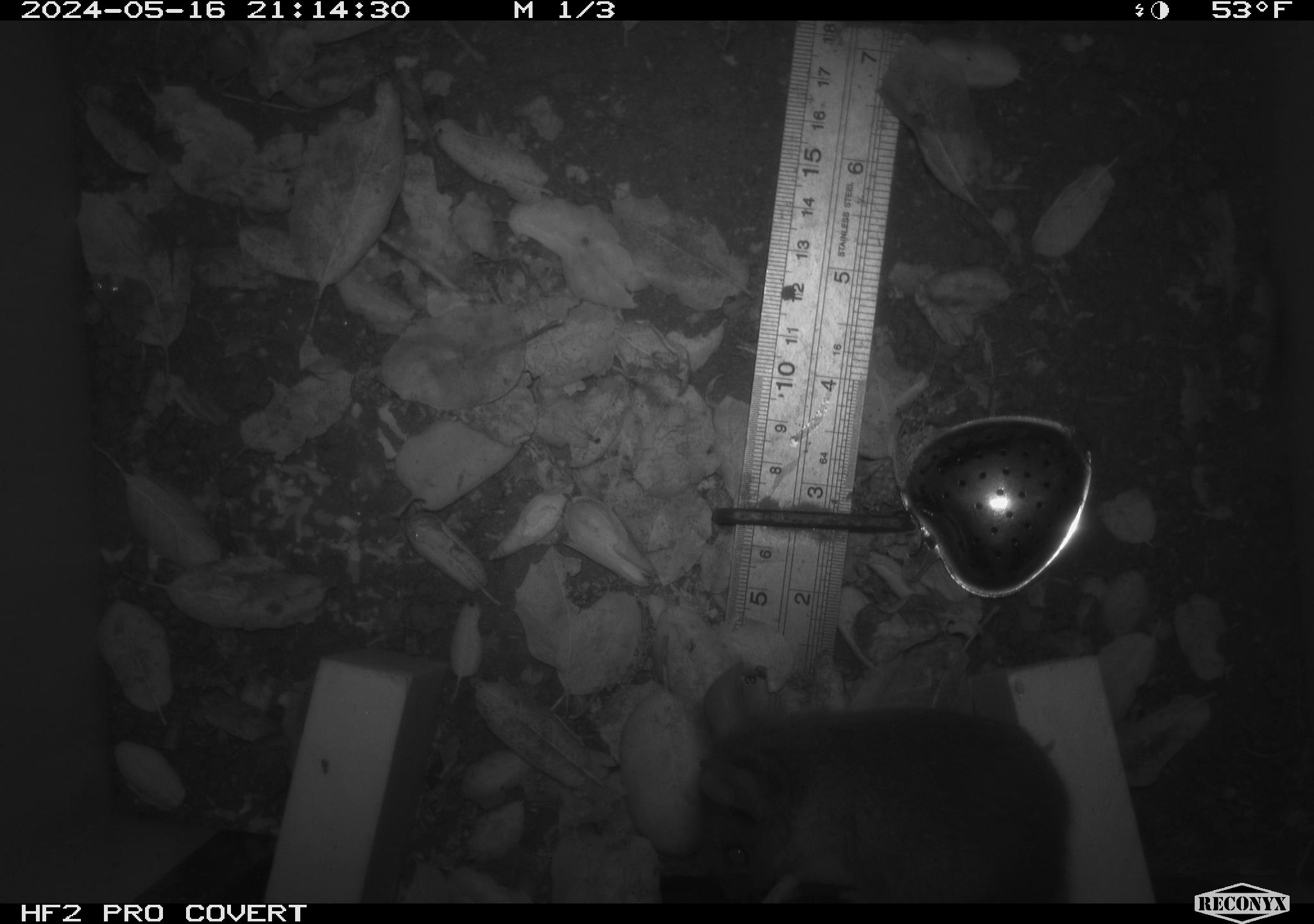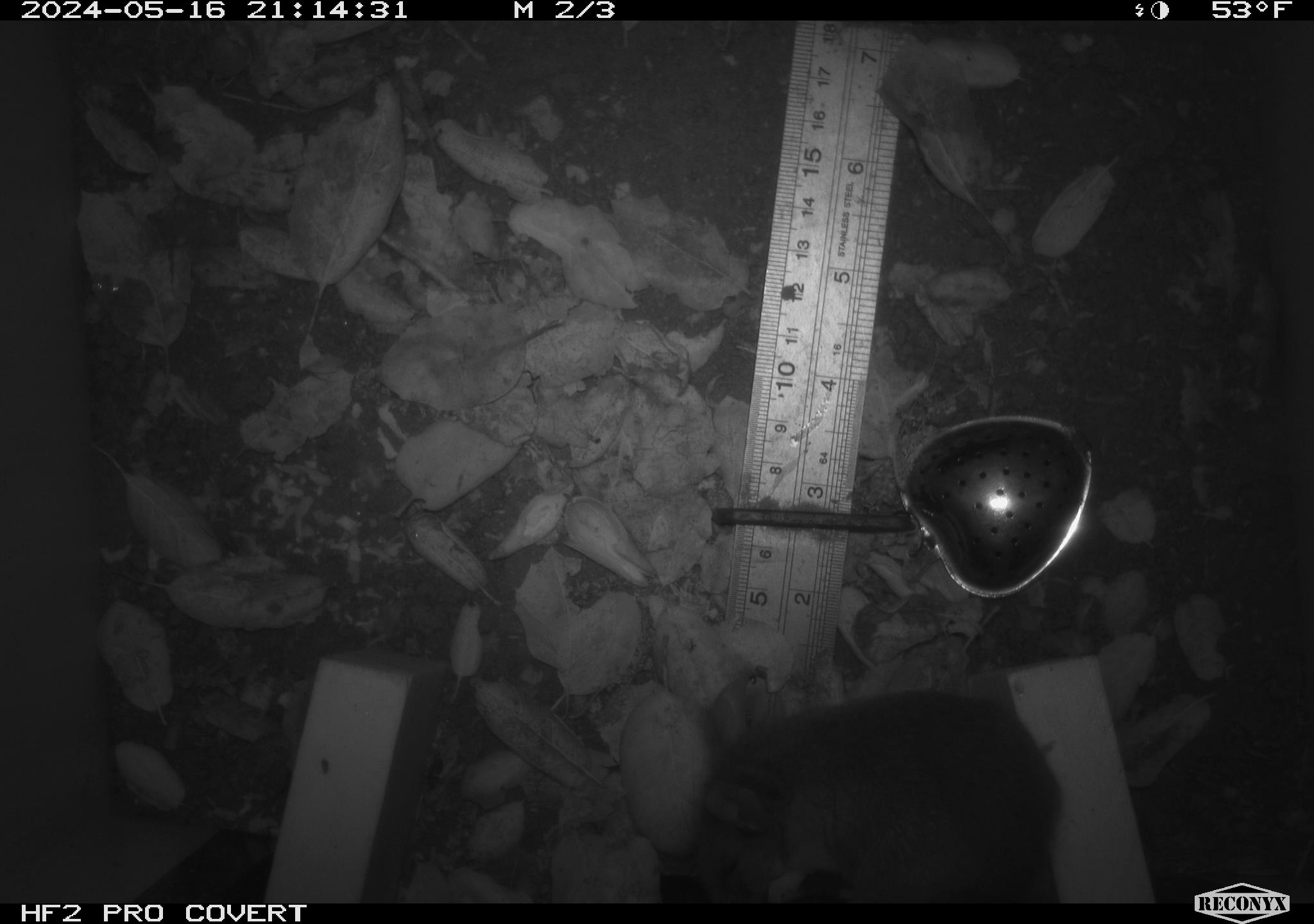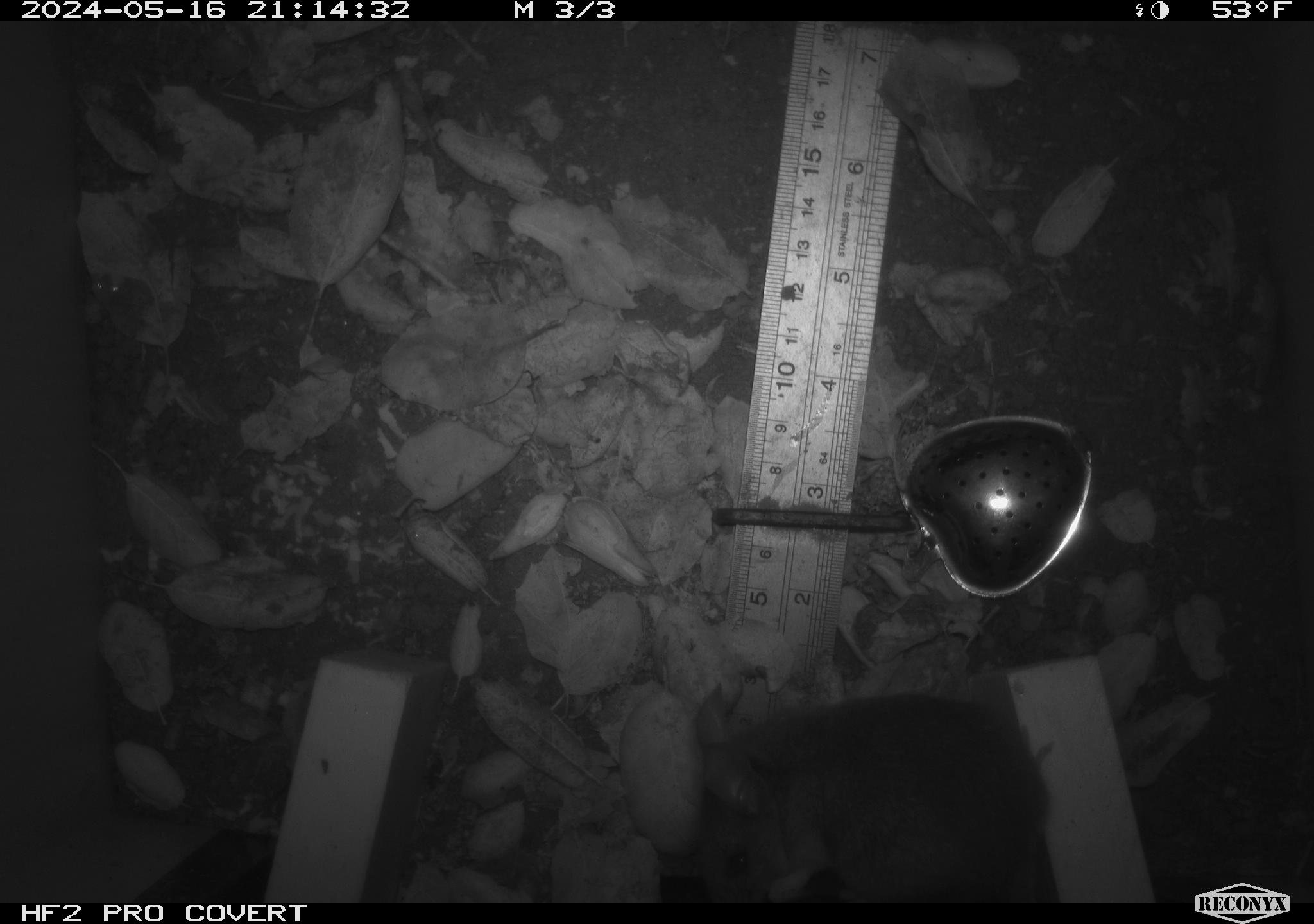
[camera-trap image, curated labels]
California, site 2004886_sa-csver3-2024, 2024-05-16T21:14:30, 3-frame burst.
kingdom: Animalia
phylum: Chordata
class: Mammalia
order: Rodentia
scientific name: Rodentia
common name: rodent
Rodent (Rodentia).